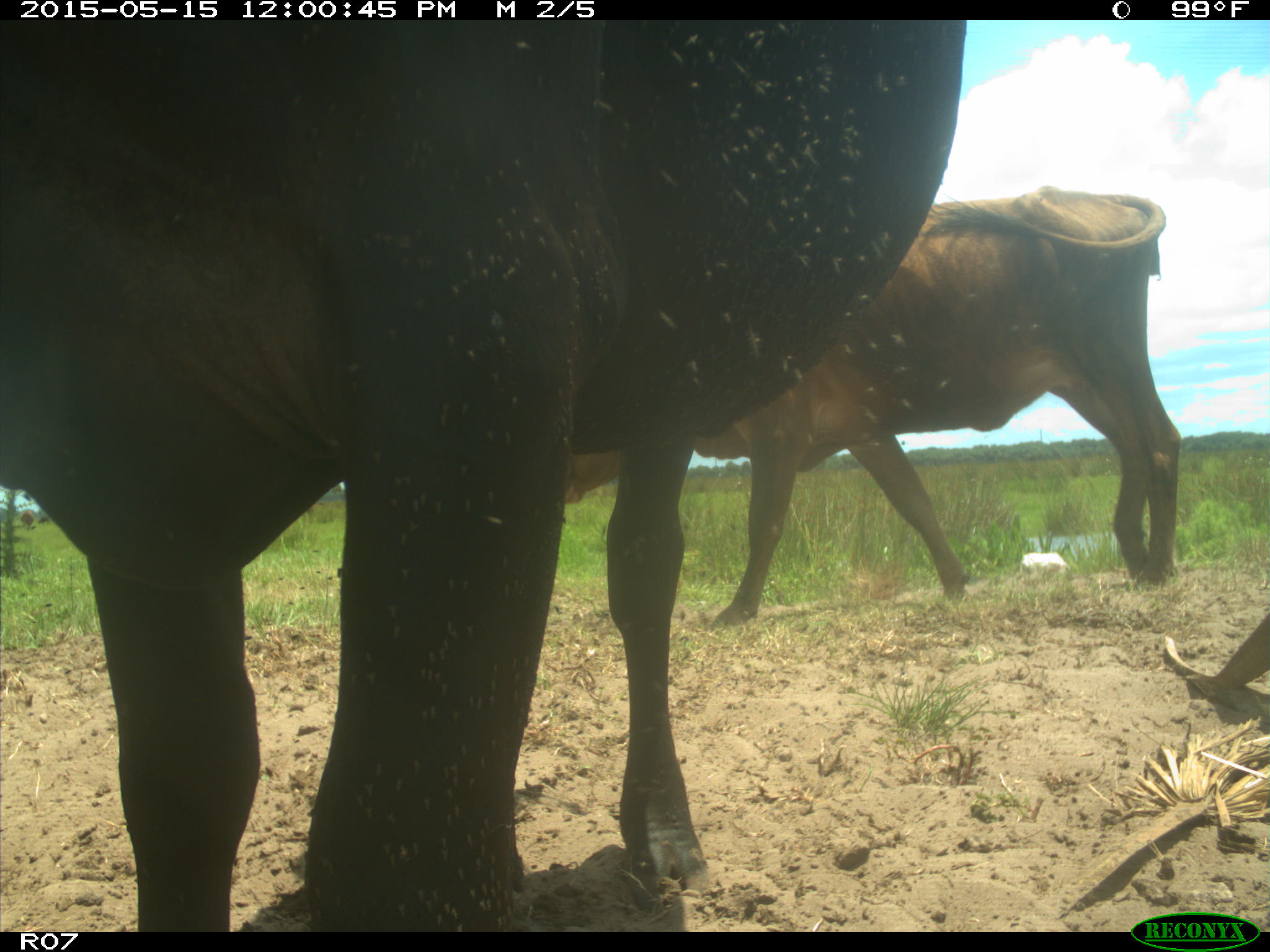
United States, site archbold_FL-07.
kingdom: Animalia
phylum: Chordata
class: Mammalia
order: Artiodactyla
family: Bovidae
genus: Bos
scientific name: Bos taurus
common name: domestic cow